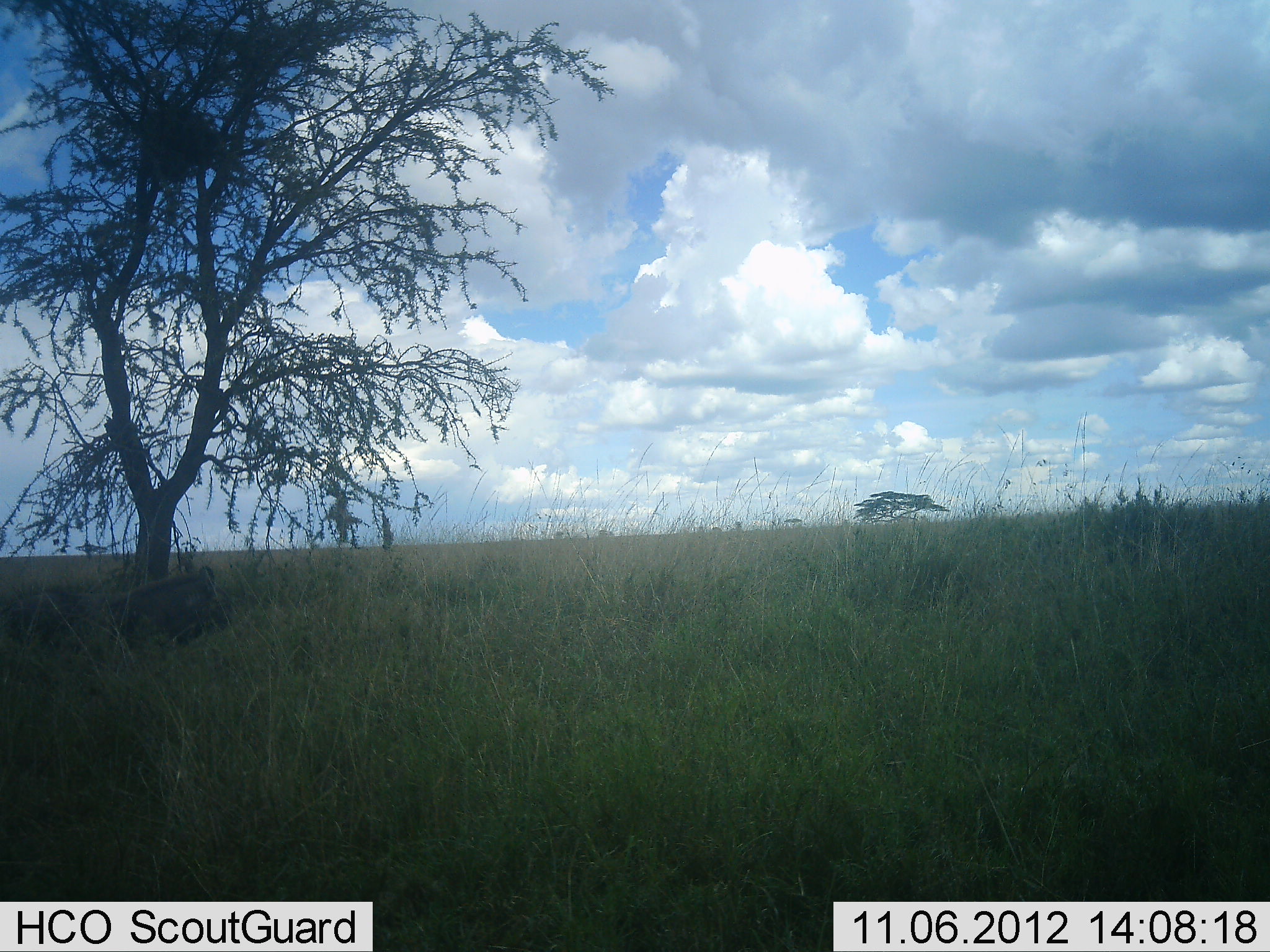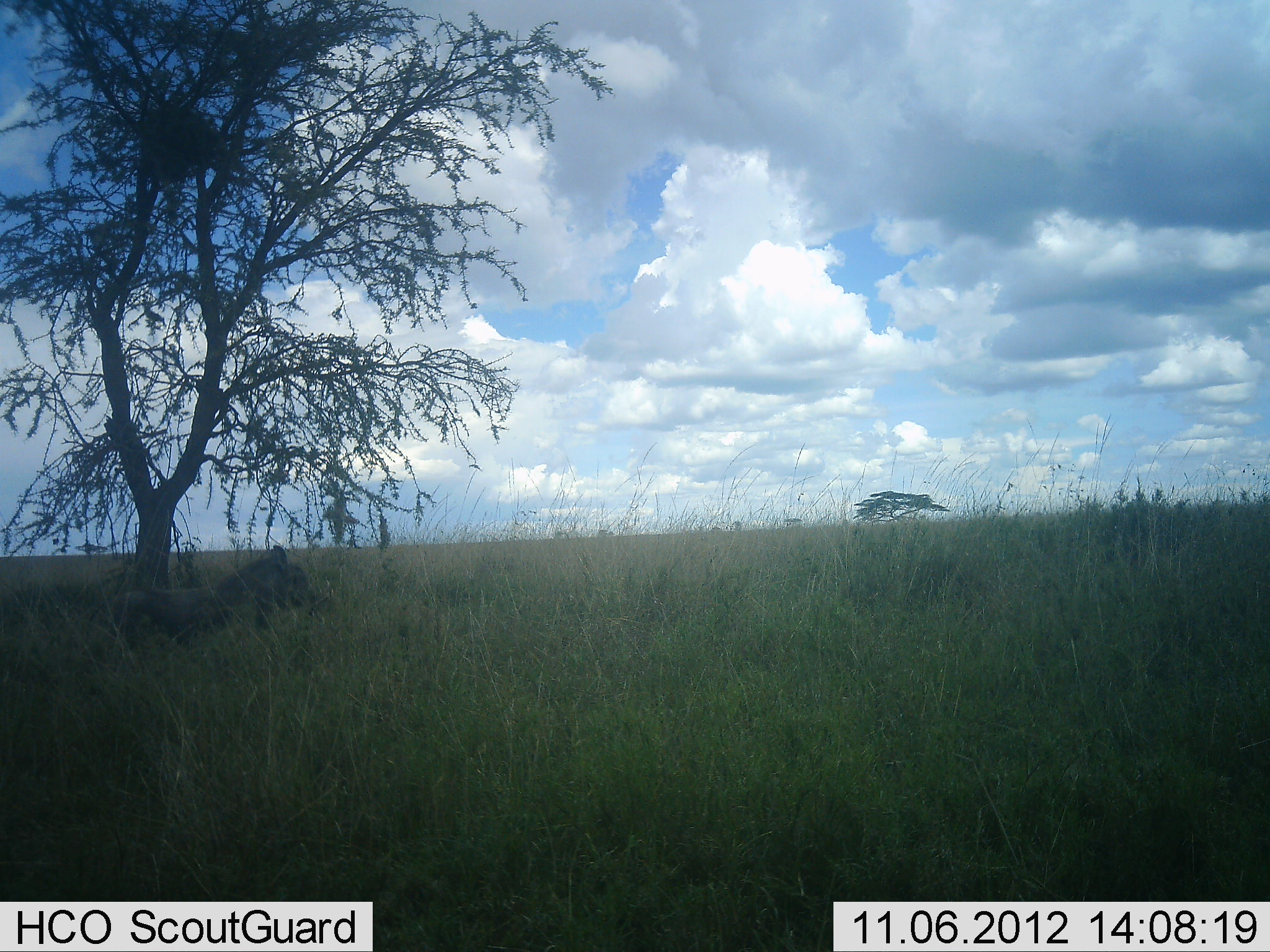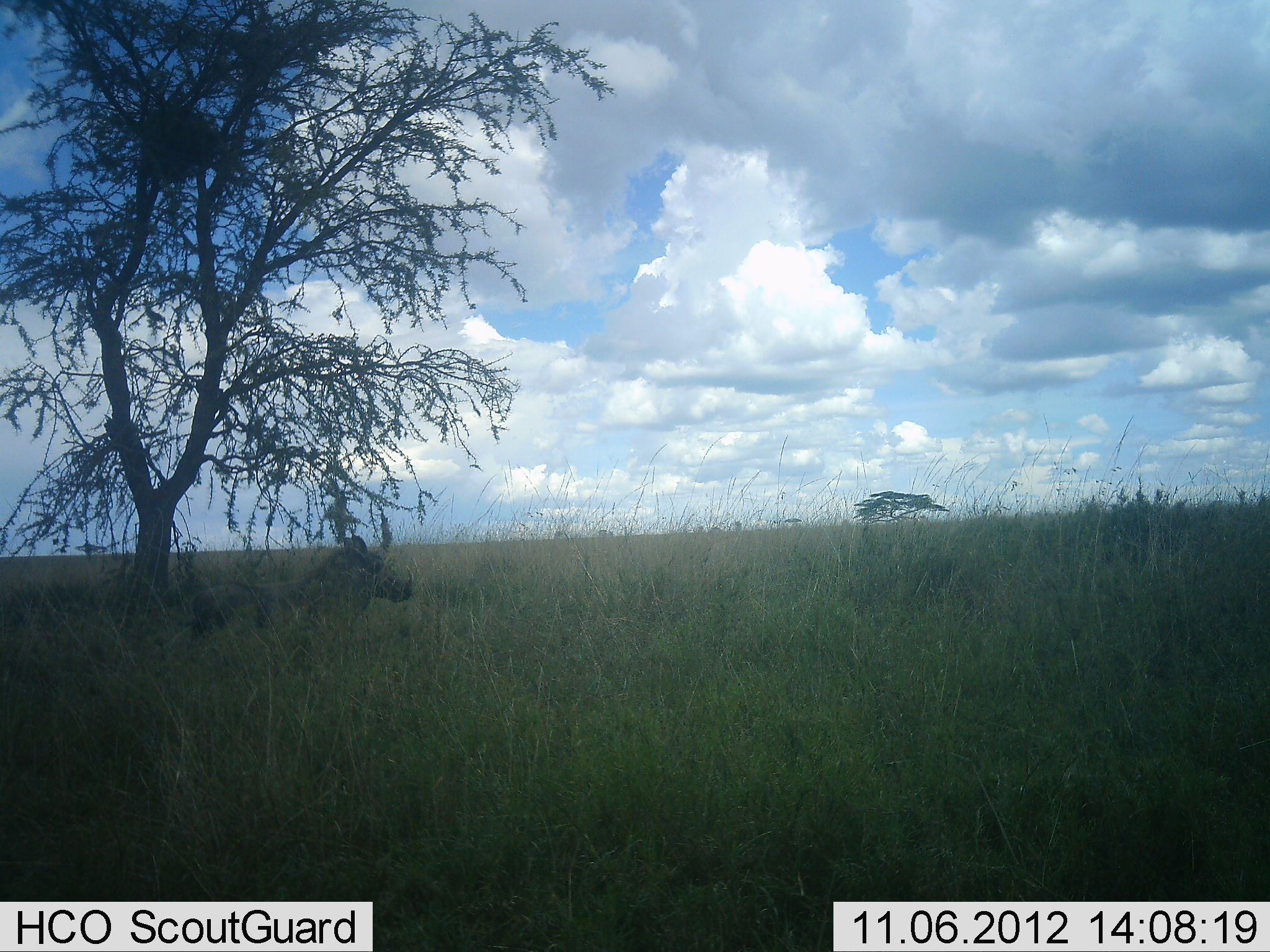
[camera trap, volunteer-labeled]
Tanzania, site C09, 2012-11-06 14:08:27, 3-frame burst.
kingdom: Animalia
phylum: Chordata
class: Mammalia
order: Artiodactyla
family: Suidae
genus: Phacochoerus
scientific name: Phacochoerus africanus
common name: warthog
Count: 1.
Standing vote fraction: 9%.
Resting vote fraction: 0%.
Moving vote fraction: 100%.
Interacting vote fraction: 0%.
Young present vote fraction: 0%.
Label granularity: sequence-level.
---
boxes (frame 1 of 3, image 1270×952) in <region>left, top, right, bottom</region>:
animal: <region>0, 562, 239, 671</region>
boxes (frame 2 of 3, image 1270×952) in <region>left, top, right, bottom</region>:
animal: <region>103, 538, 319, 661</region>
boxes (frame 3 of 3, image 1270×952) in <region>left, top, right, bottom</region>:
animal: <region>171, 533, 421, 670</region>